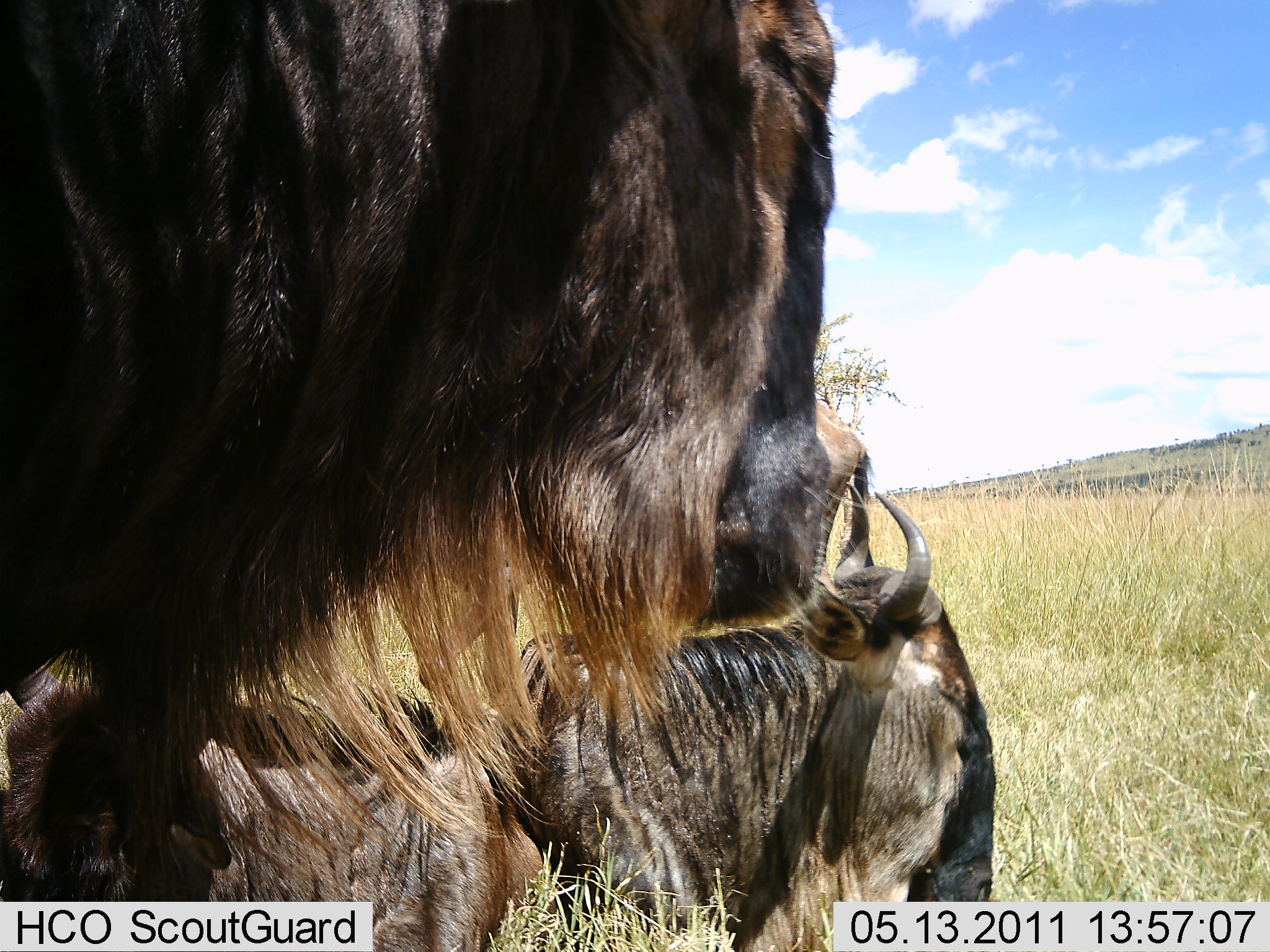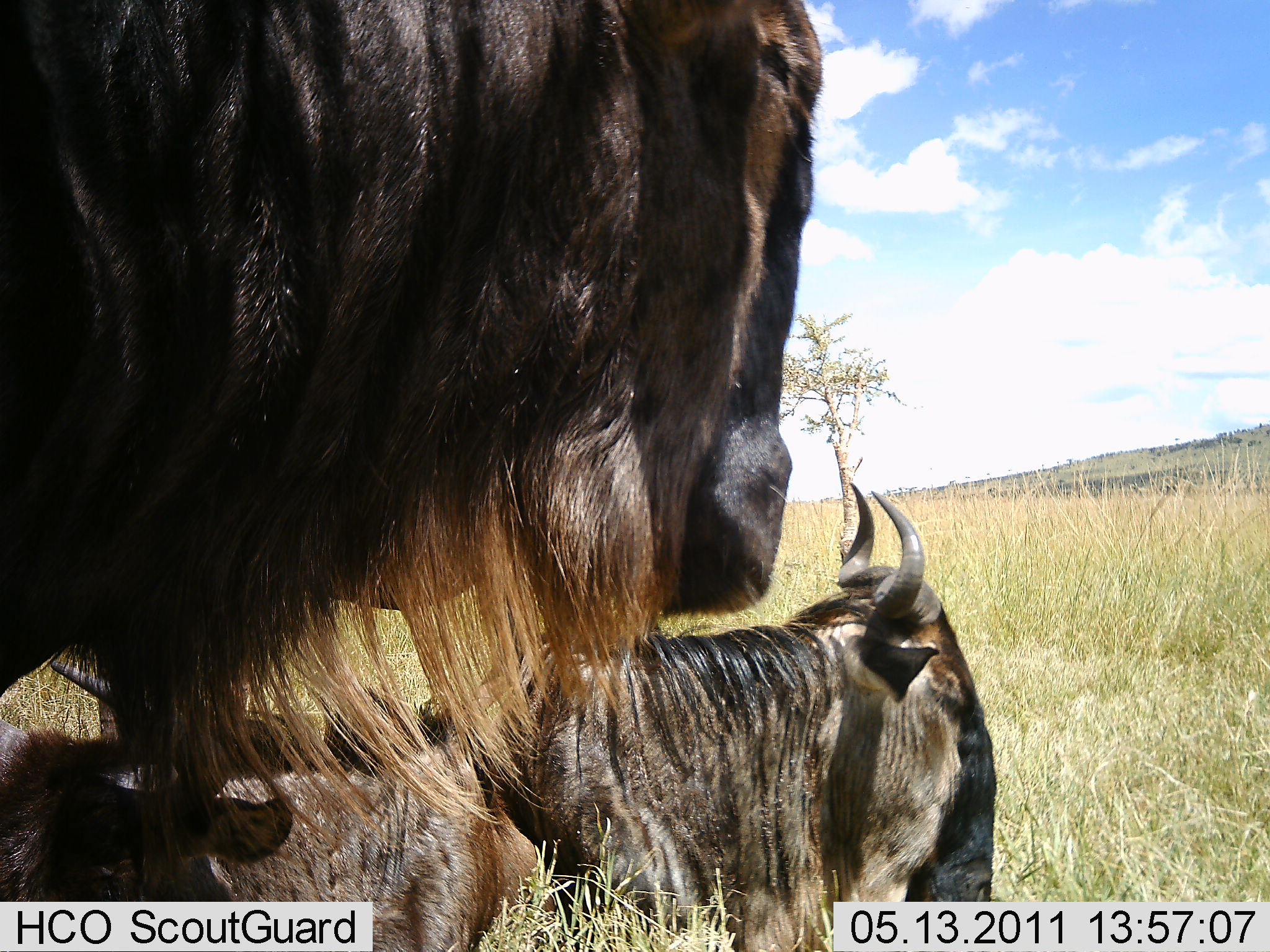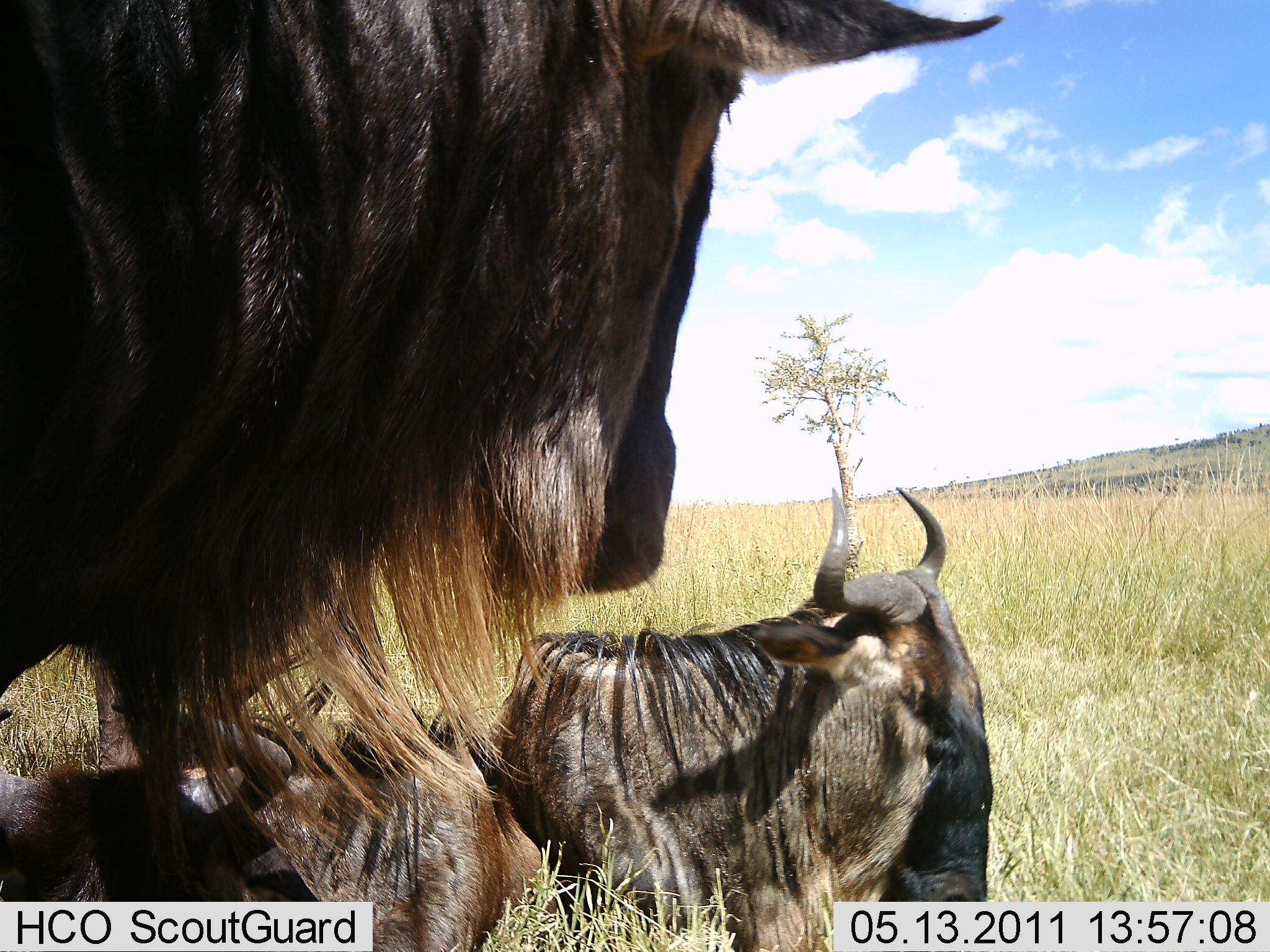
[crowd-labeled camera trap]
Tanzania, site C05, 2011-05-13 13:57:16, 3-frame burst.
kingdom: Animalia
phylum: Chordata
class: Mammalia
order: Artiodactyla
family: Bovidae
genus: Connochaetes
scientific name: Connochaetes taurinus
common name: blue wildebeest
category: wildebeest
Wildebeest (blue wildebeest) (Connochaetes taurinus), count 3. Behavior (volunteer vote fractions): standing 82%, resting 73%, moving 9%, interacting 0%. Young present (vote fraction): 9%. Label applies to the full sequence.